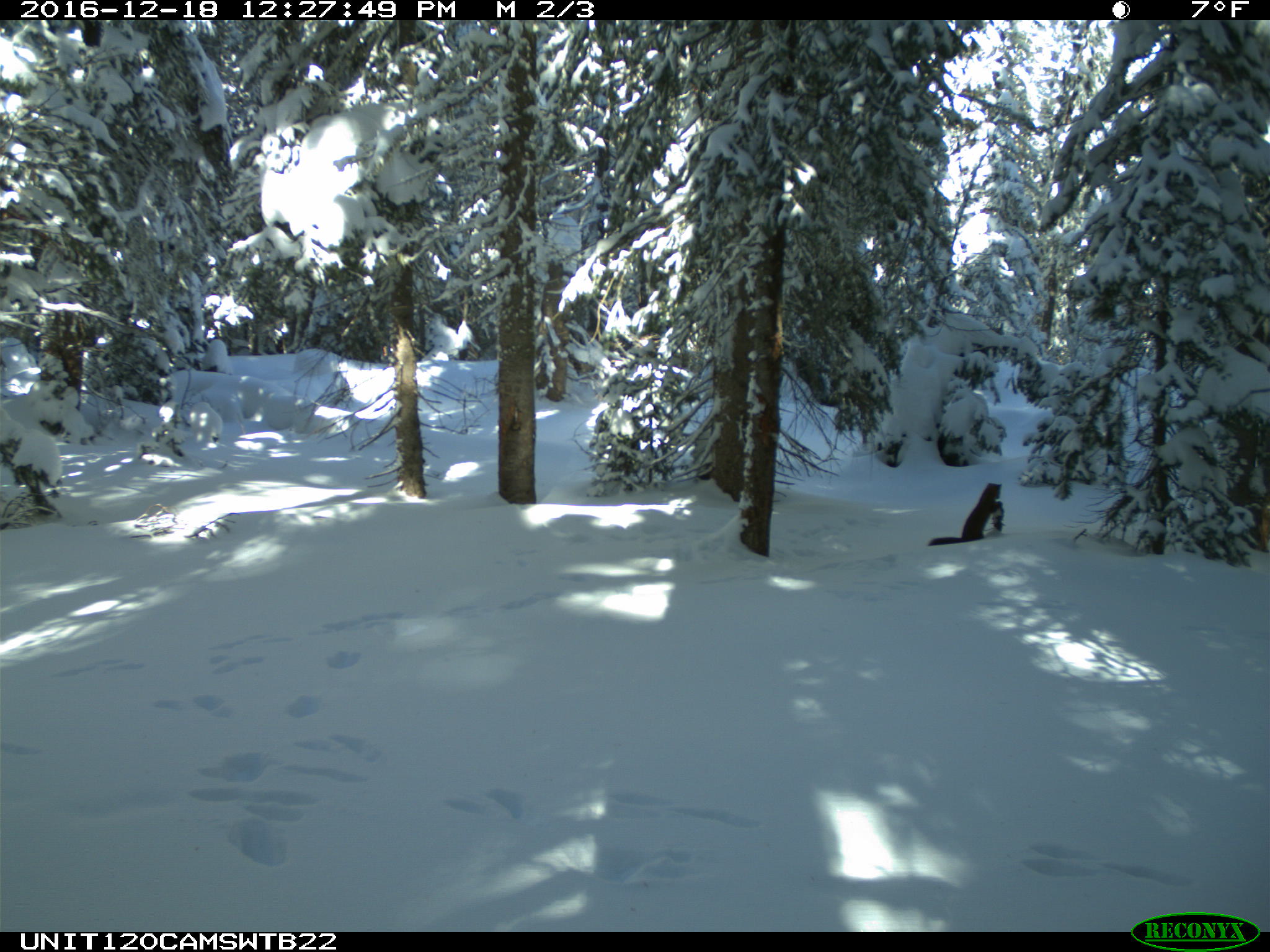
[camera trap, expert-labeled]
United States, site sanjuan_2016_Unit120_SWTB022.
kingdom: Animalia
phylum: Chordata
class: Mammalia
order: Carnivora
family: Mustelidae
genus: Martes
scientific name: Martes americana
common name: american marten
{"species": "Martes americana (american marten)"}